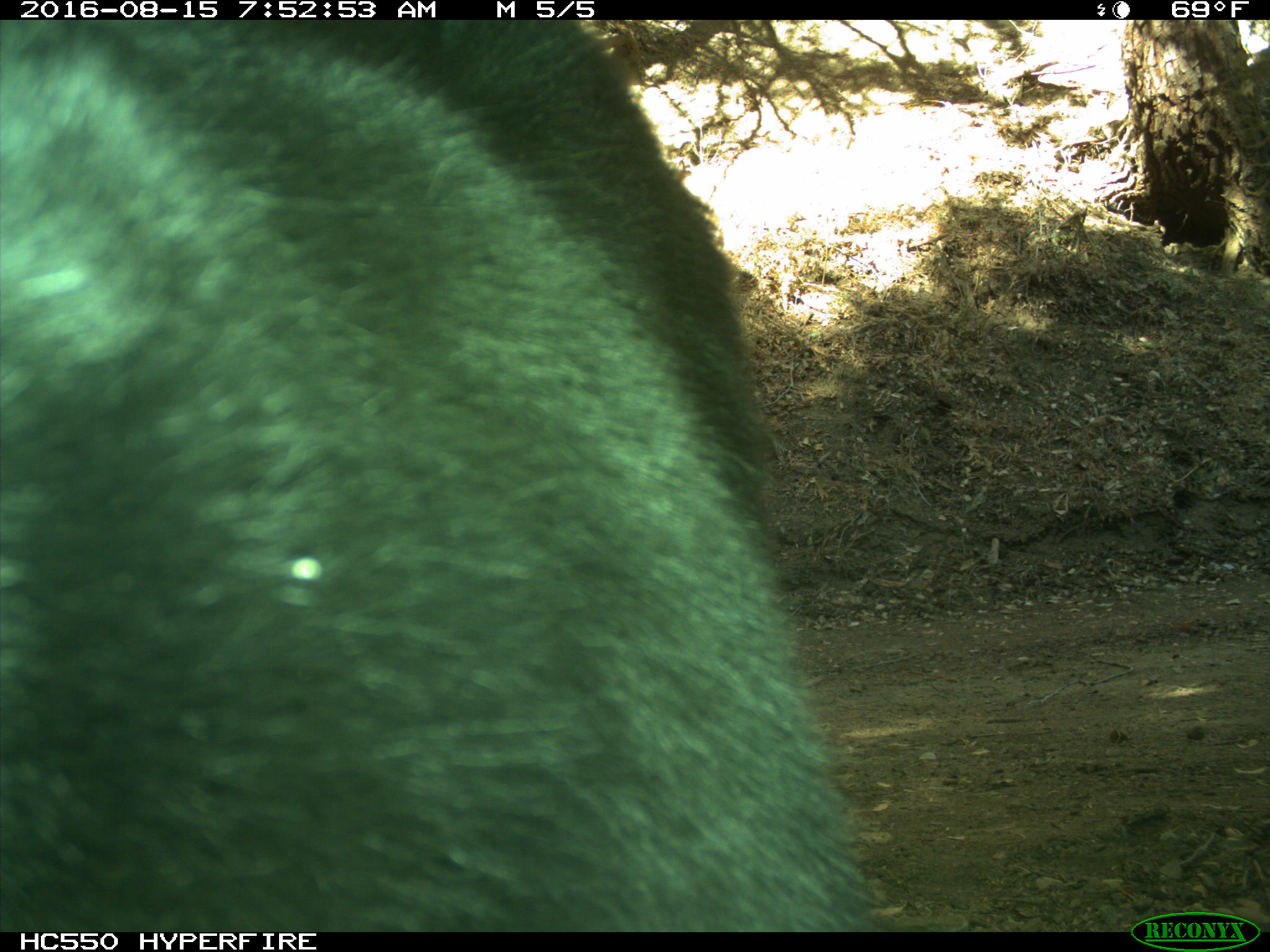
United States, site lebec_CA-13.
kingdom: Animalia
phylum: Chordata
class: Mammalia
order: Carnivora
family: Ursidae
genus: Ursus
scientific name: Ursus americanus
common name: american black bear